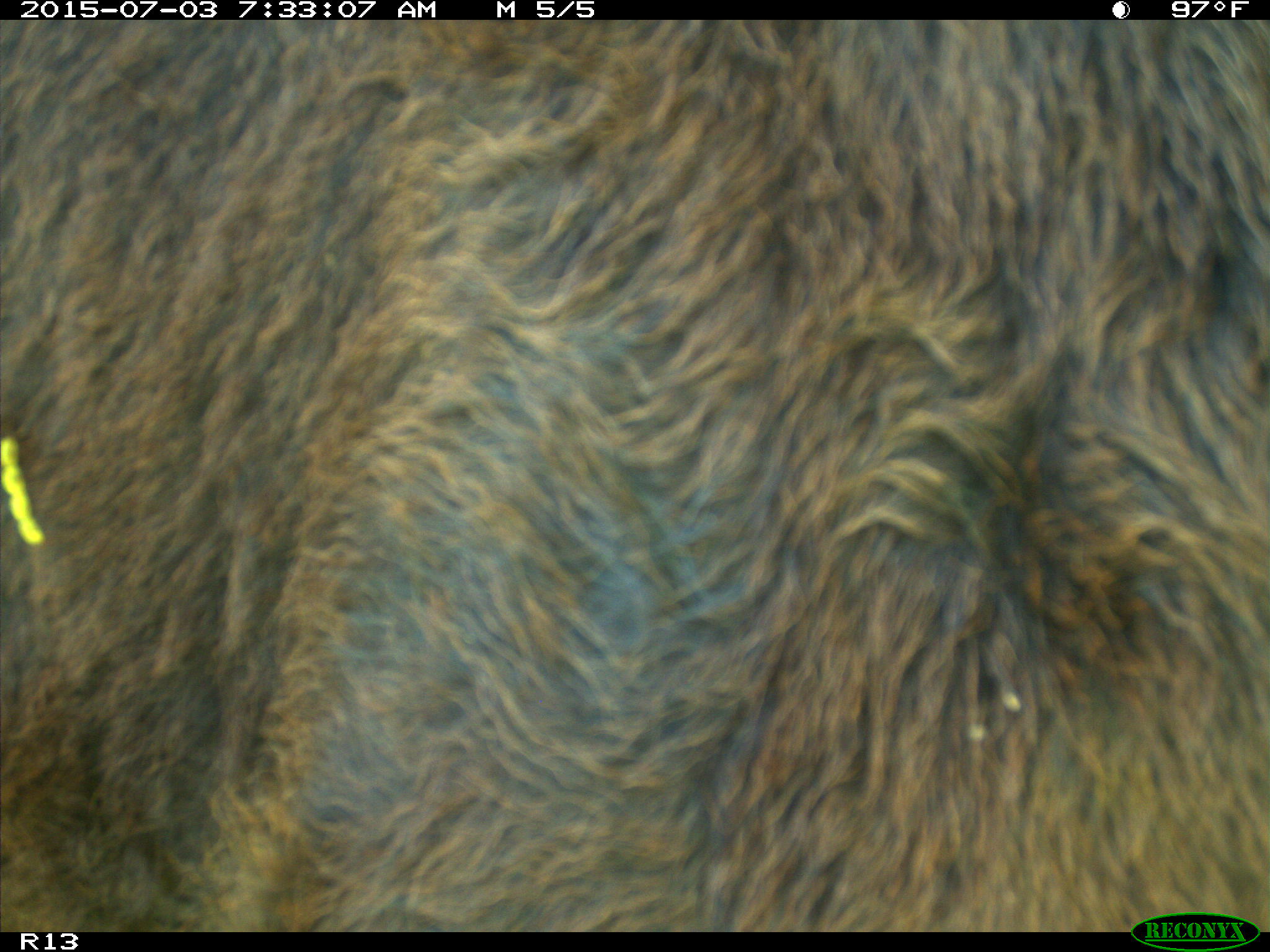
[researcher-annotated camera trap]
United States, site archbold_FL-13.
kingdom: Animalia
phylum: Chordata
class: Mammalia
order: Artiodactyla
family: Bovidae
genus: Bos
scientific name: Bos taurus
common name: domestic cow